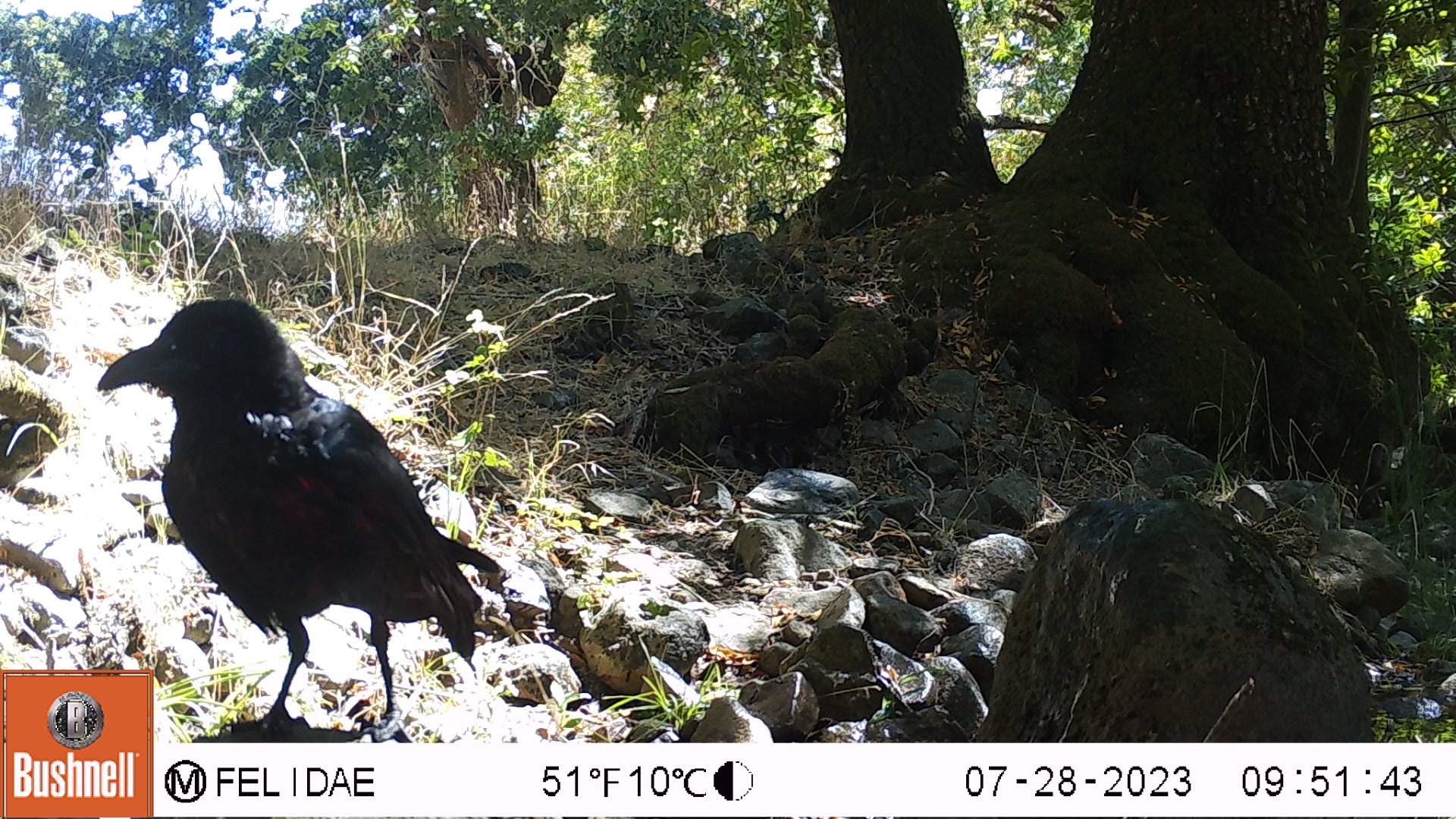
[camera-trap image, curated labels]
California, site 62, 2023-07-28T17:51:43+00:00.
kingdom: Animalia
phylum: Chordata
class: Aves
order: Passeriformes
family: Corvidae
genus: Corvus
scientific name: Corvus brachyrhynchos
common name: american crow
American crow (Corvus brachyrhynchos).